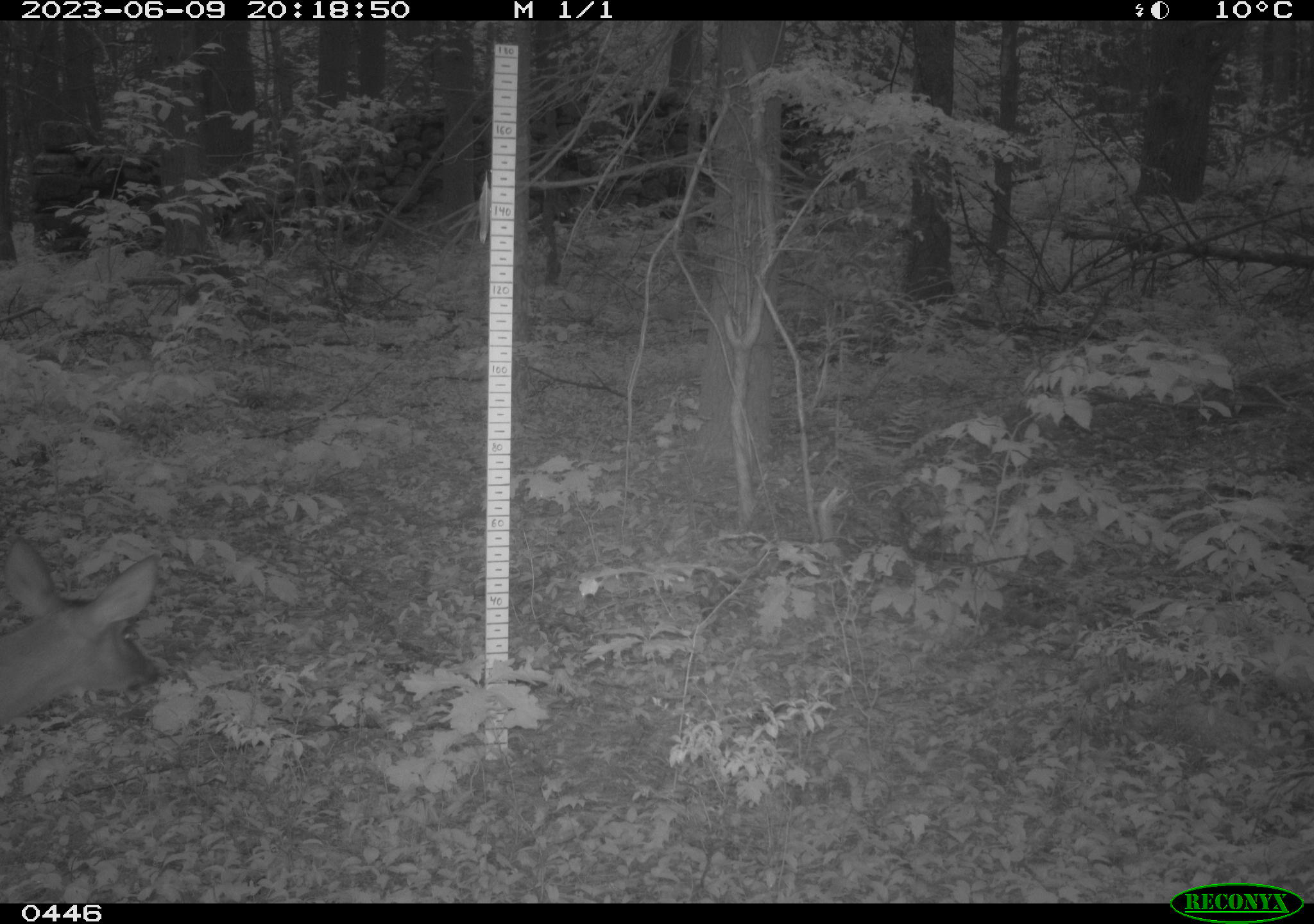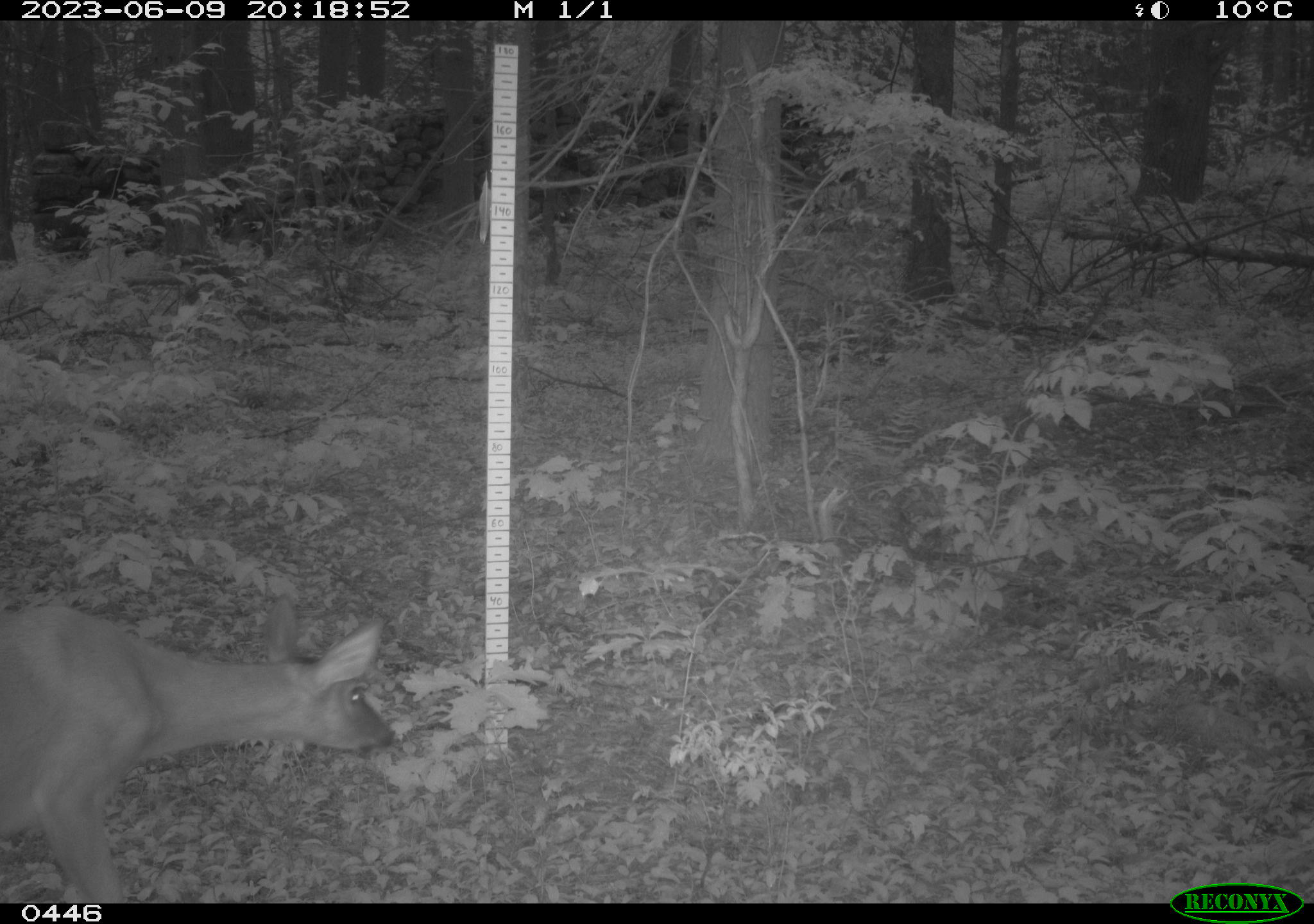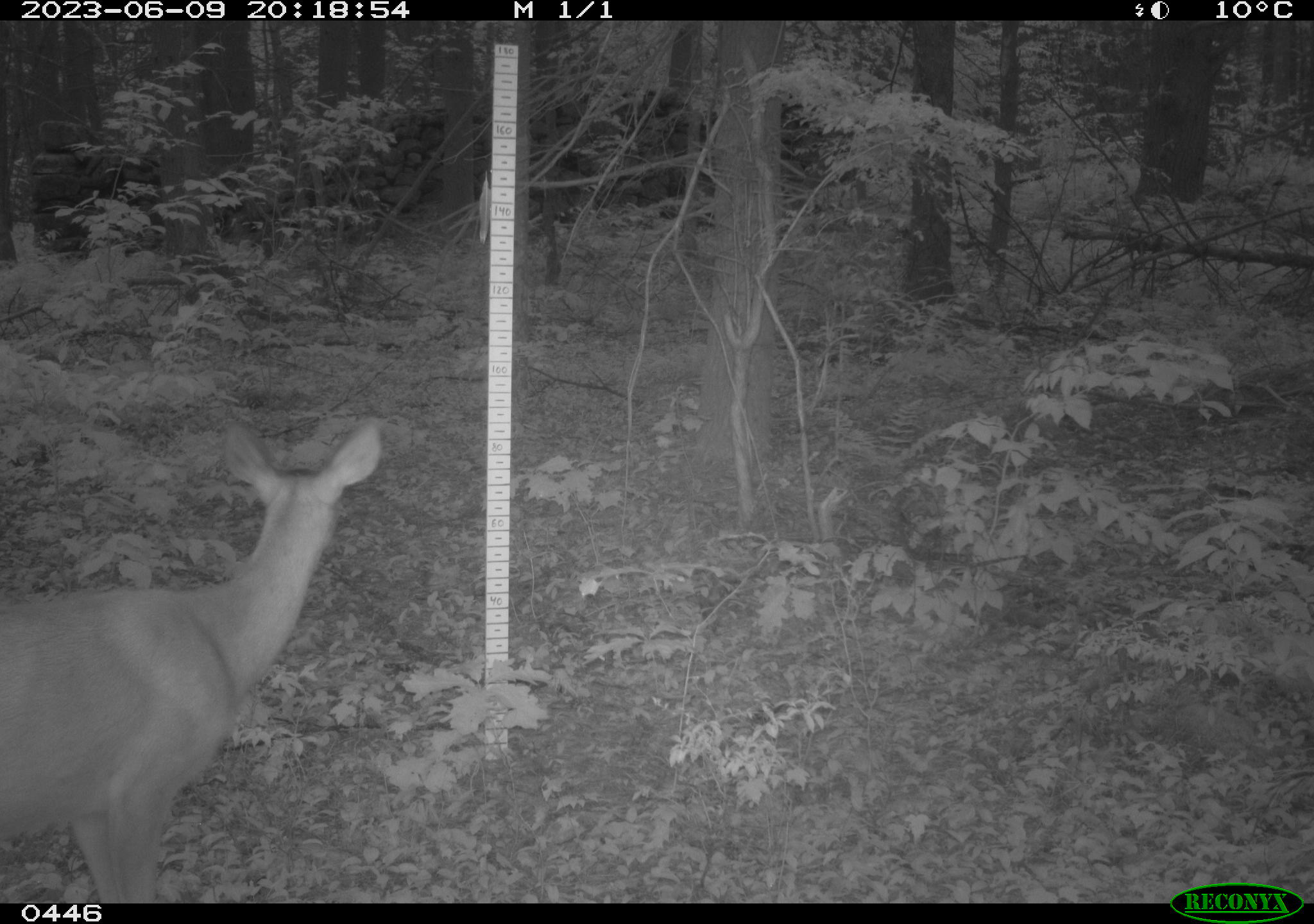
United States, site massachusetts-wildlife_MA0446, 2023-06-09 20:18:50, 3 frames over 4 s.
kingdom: Animalia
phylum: Chordata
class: Mammalia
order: Artiodactyla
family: Cervidae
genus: Odocoileus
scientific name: Odocoileus virginianus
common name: white-tailed deer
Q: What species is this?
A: White-tailed deer (Odocoileus virginianus).